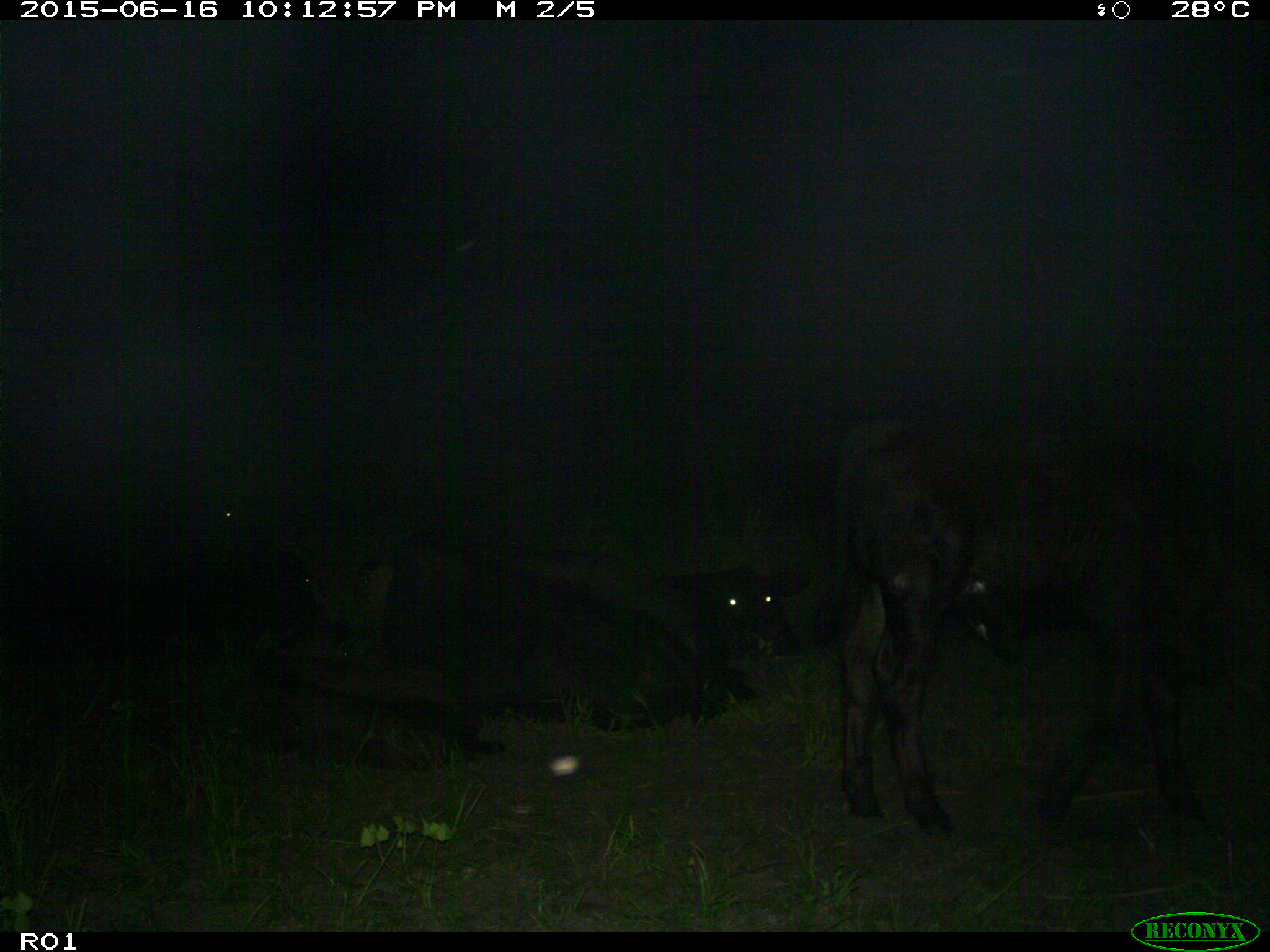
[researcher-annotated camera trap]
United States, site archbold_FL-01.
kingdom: Animalia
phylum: Chordata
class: Mammalia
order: Artiodactyla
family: Bovidae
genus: Bos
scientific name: Bos taurus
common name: domestic cow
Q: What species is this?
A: Bos taurus (domestic cow).